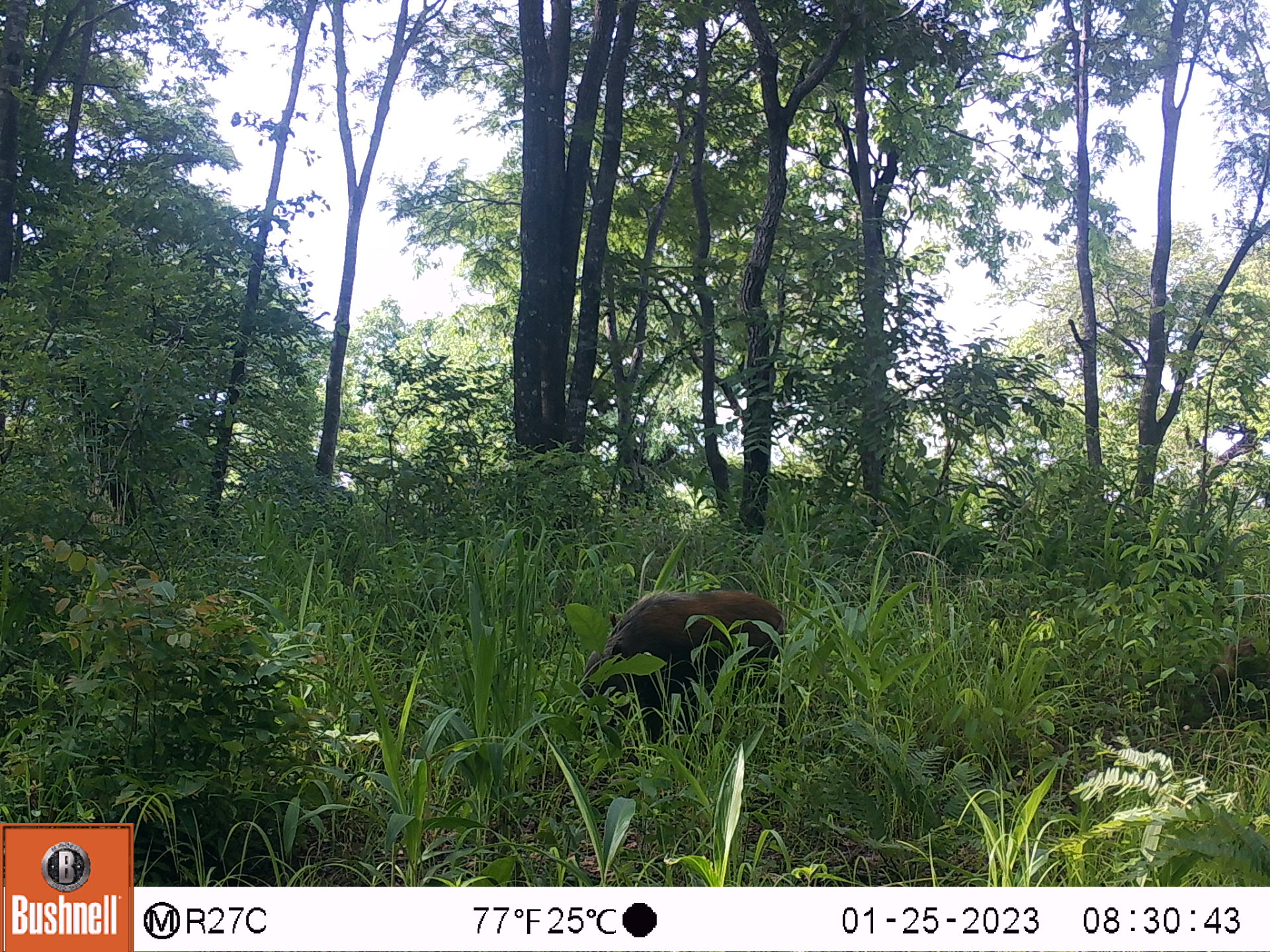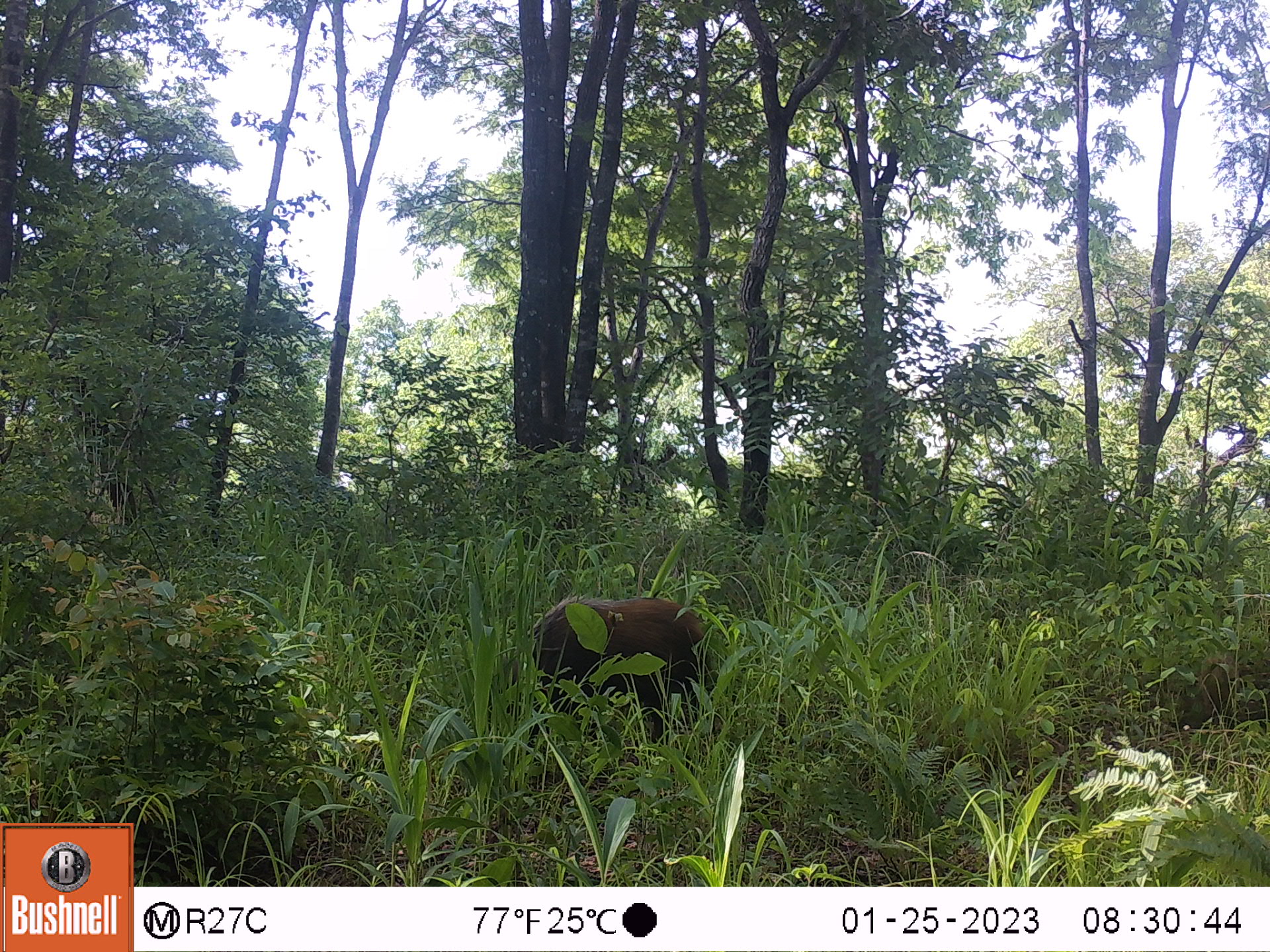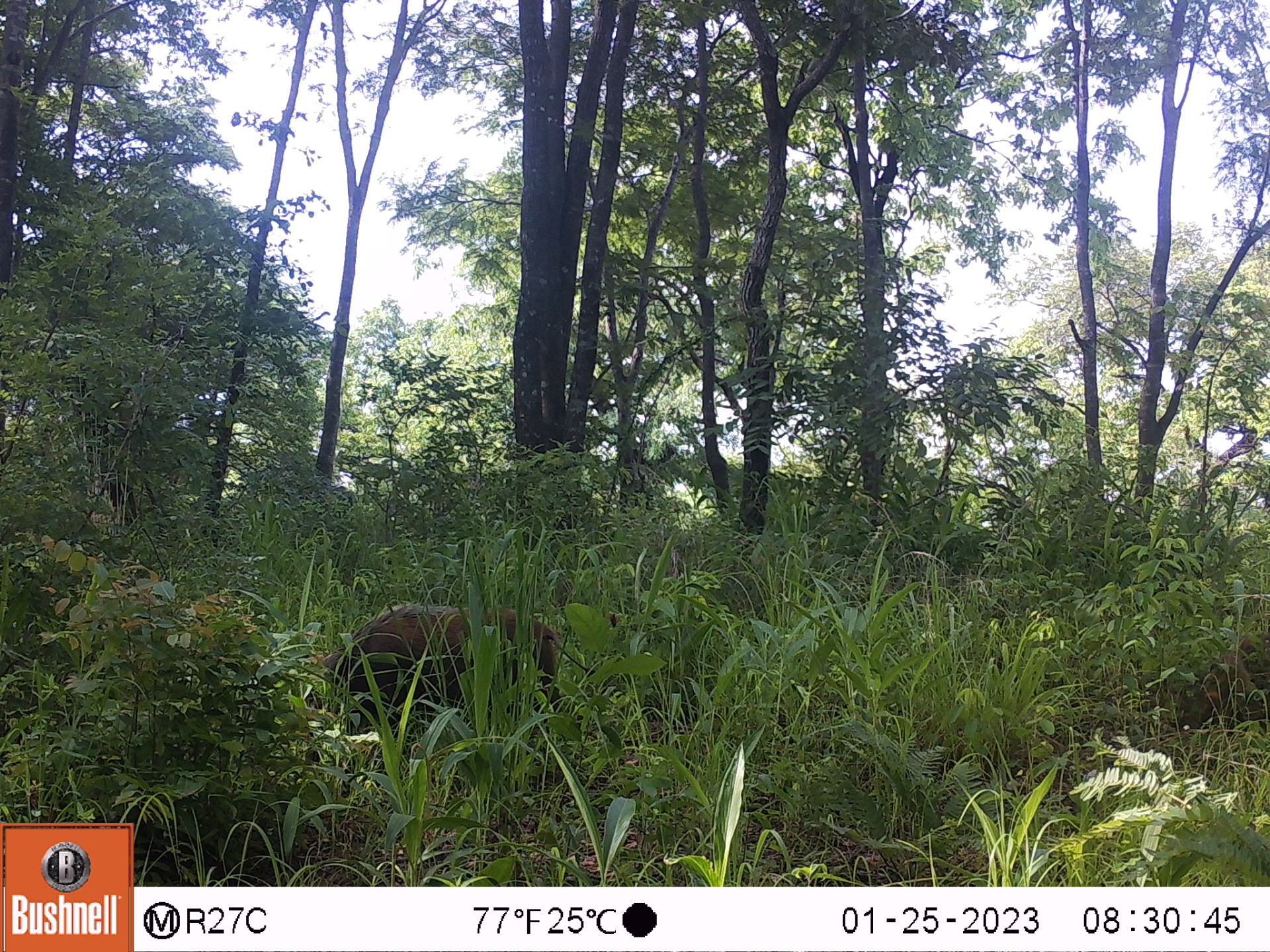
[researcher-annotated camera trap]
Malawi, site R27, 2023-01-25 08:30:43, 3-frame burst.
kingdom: Animalia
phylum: Chordata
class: Mammalia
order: Artiodactyla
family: Suidae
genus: Potamochoerus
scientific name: Potamochoerus larvatus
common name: bushpig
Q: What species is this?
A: Bushpig (Potamochoerus larvatus).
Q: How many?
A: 2.